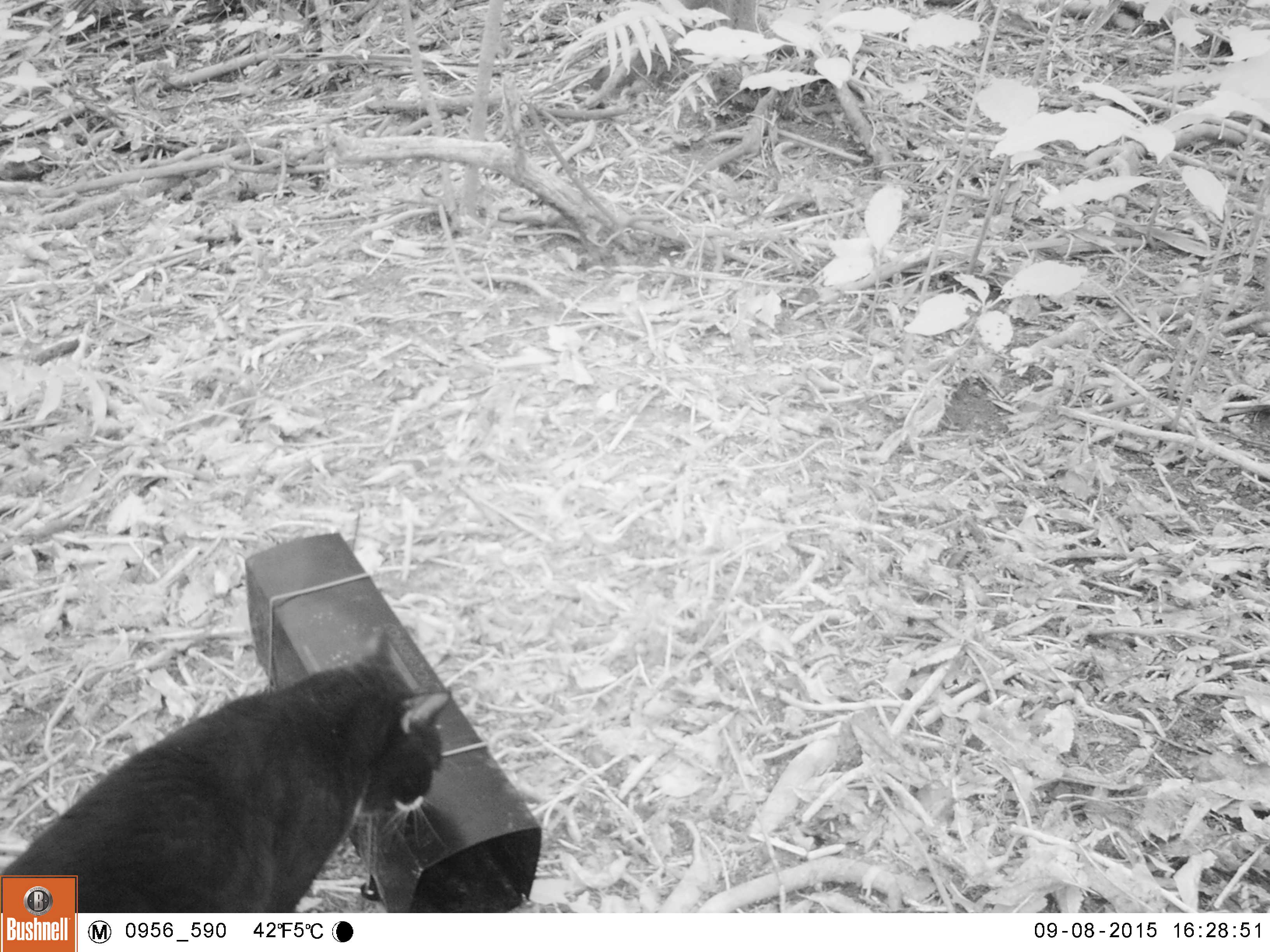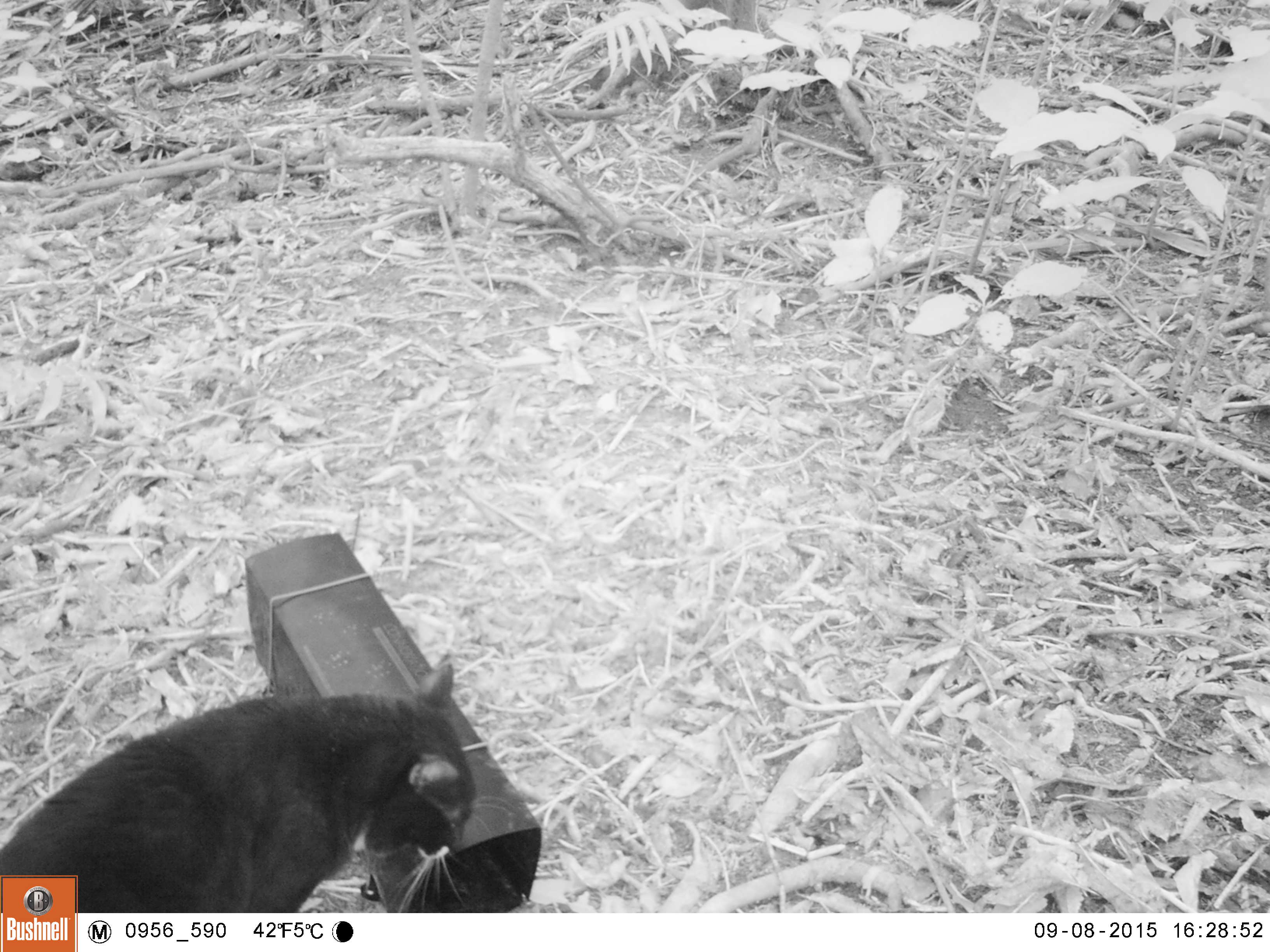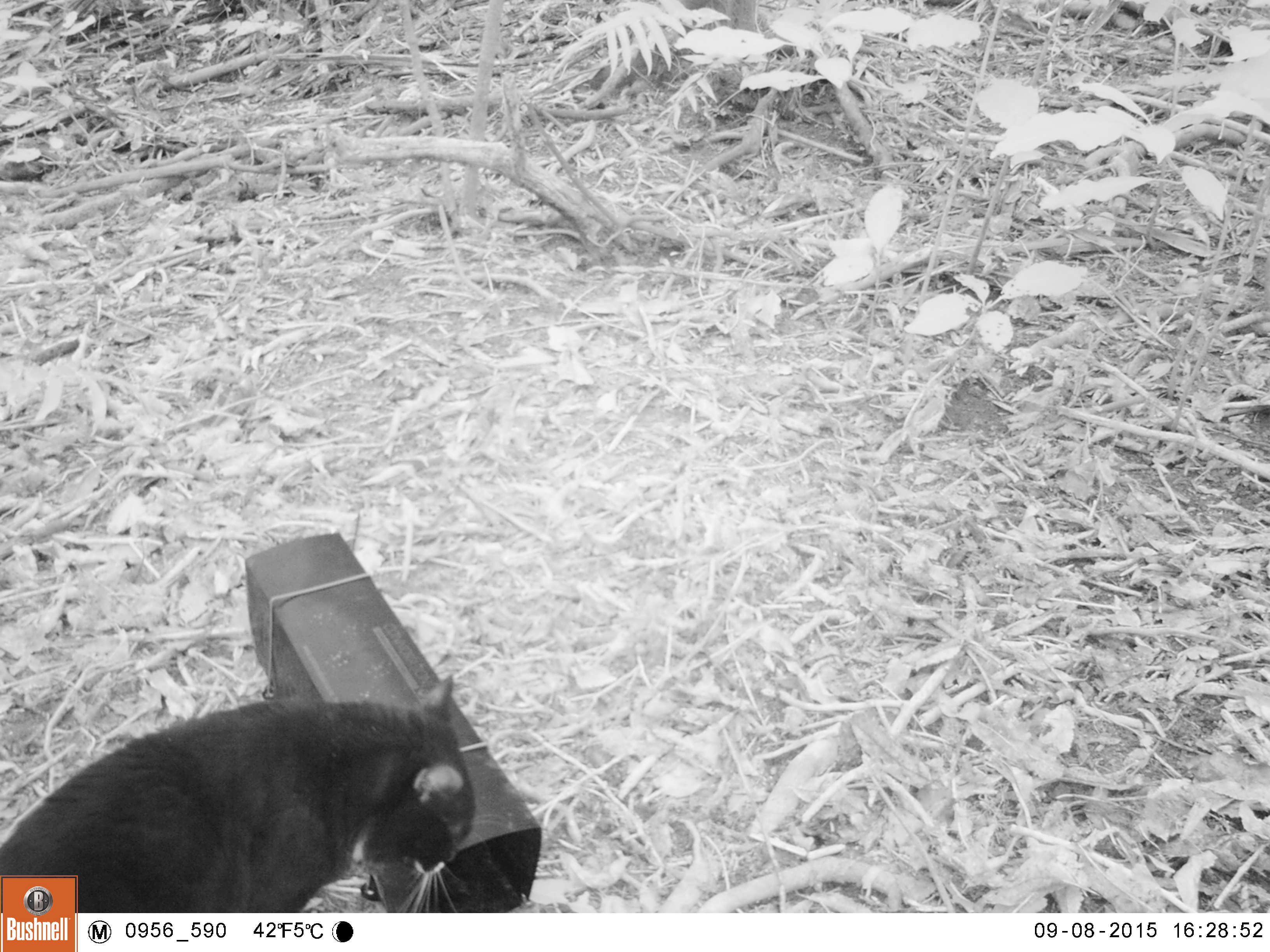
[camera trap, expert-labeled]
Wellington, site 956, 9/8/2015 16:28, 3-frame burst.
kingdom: Animalia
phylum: Chordata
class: Mammalia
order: Carnivora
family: Felidae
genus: Felis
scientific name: Felis catus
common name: cat